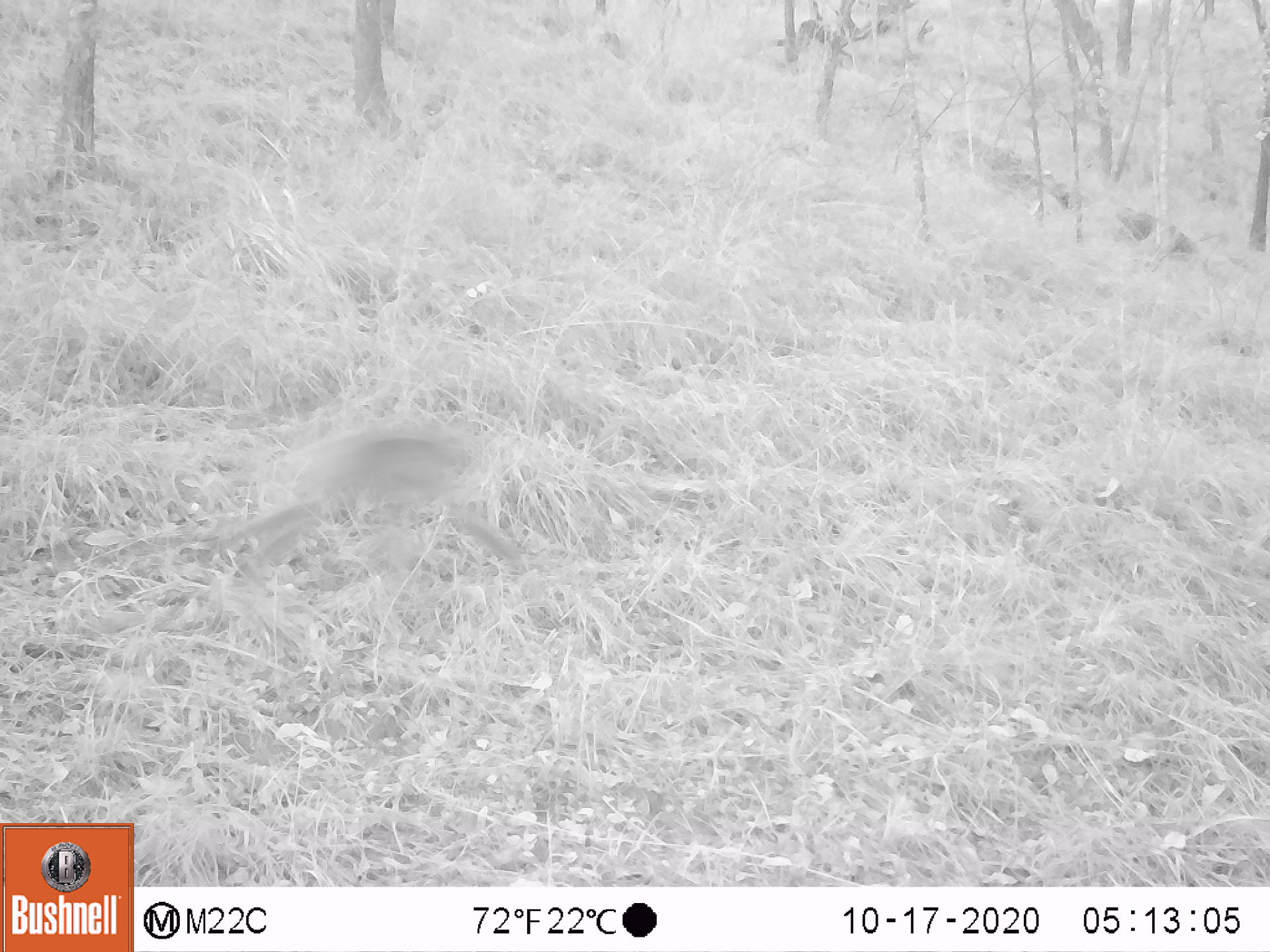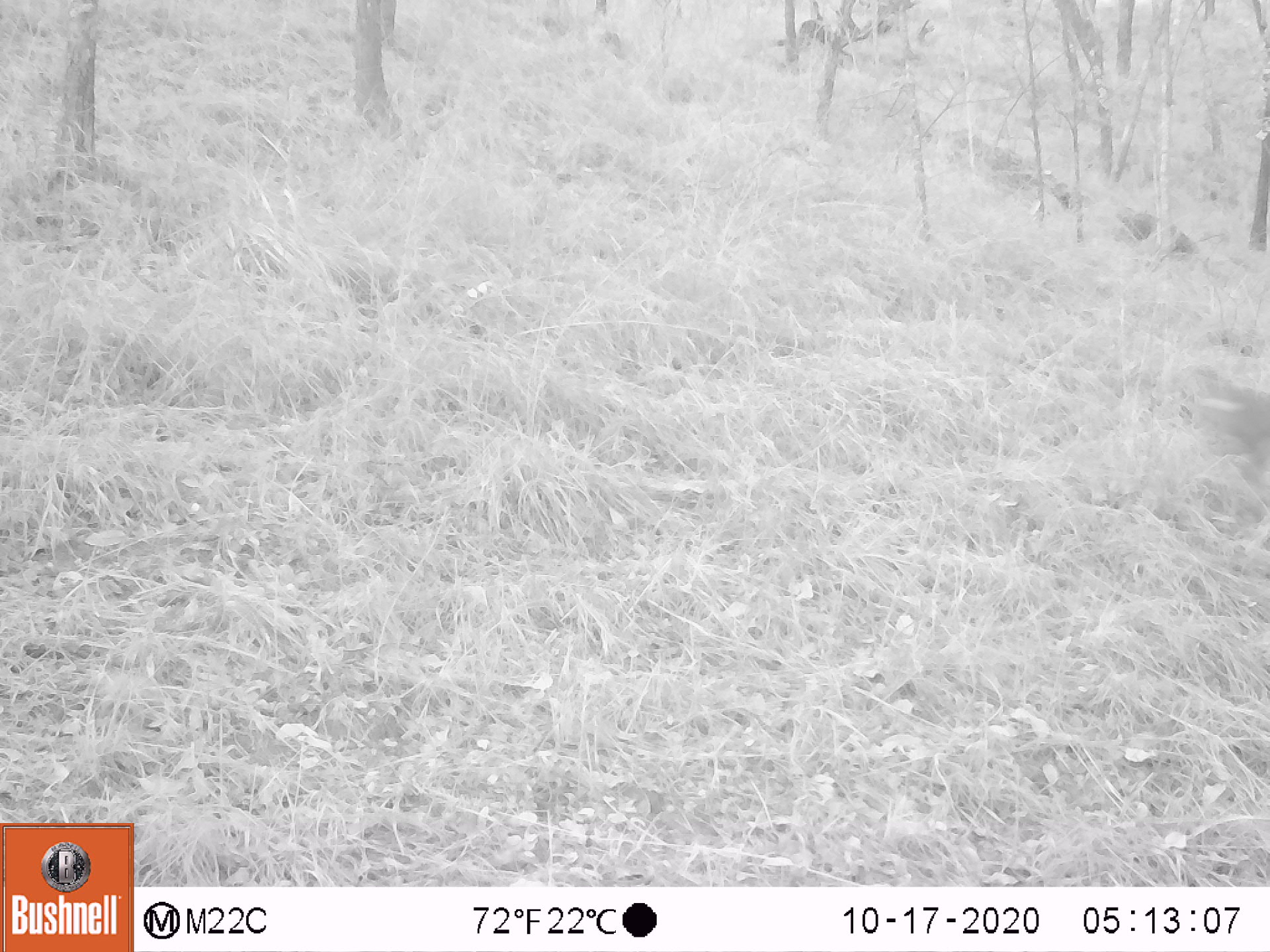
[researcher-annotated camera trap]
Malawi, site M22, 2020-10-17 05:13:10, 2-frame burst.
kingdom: Animalia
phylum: Chordata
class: Mammalia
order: Primates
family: Cercopithecidae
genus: Papio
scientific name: Papio cynocephalus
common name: yellow baboon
Yellow baboon (Papio cynocephalus), count 1.